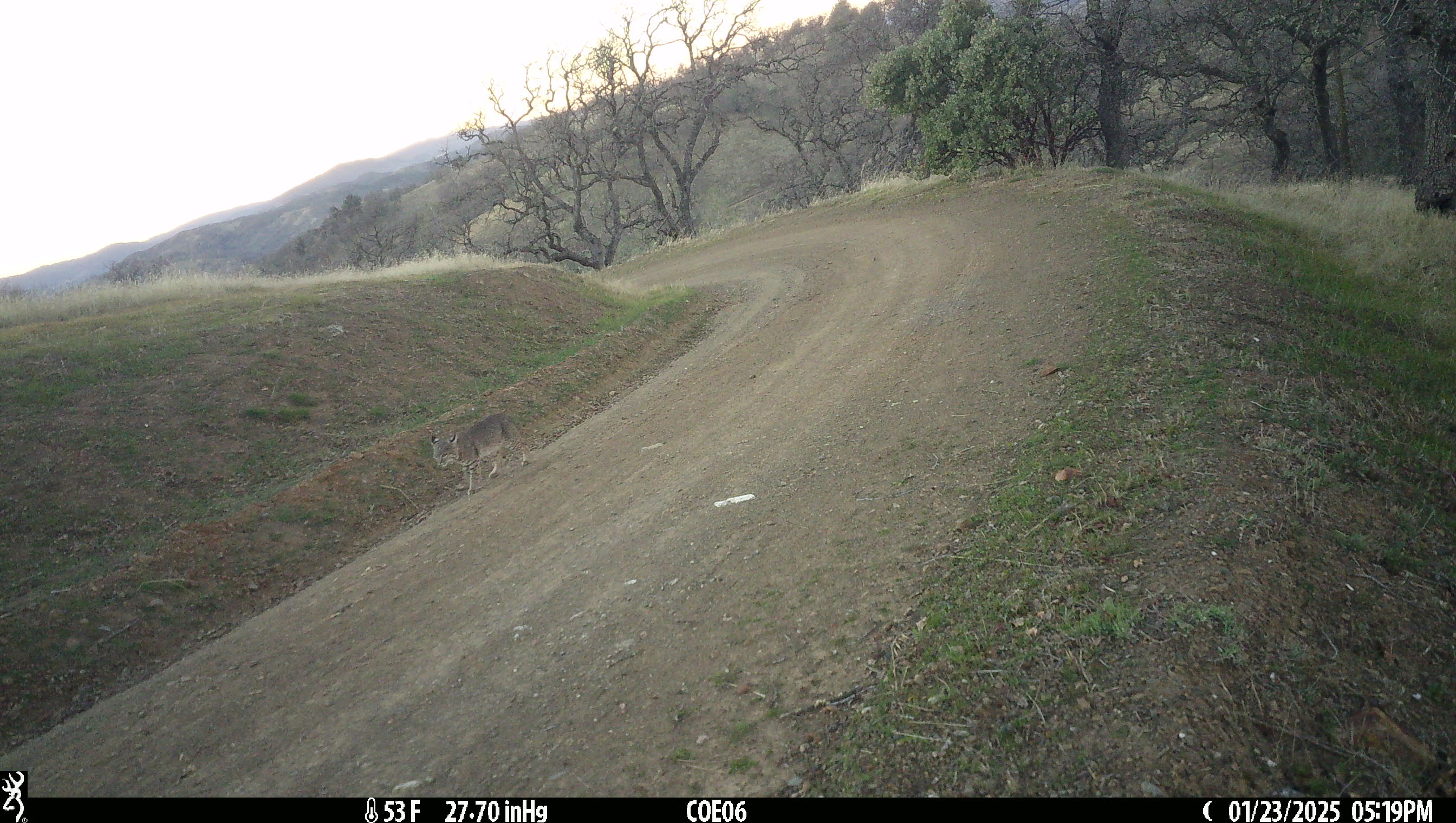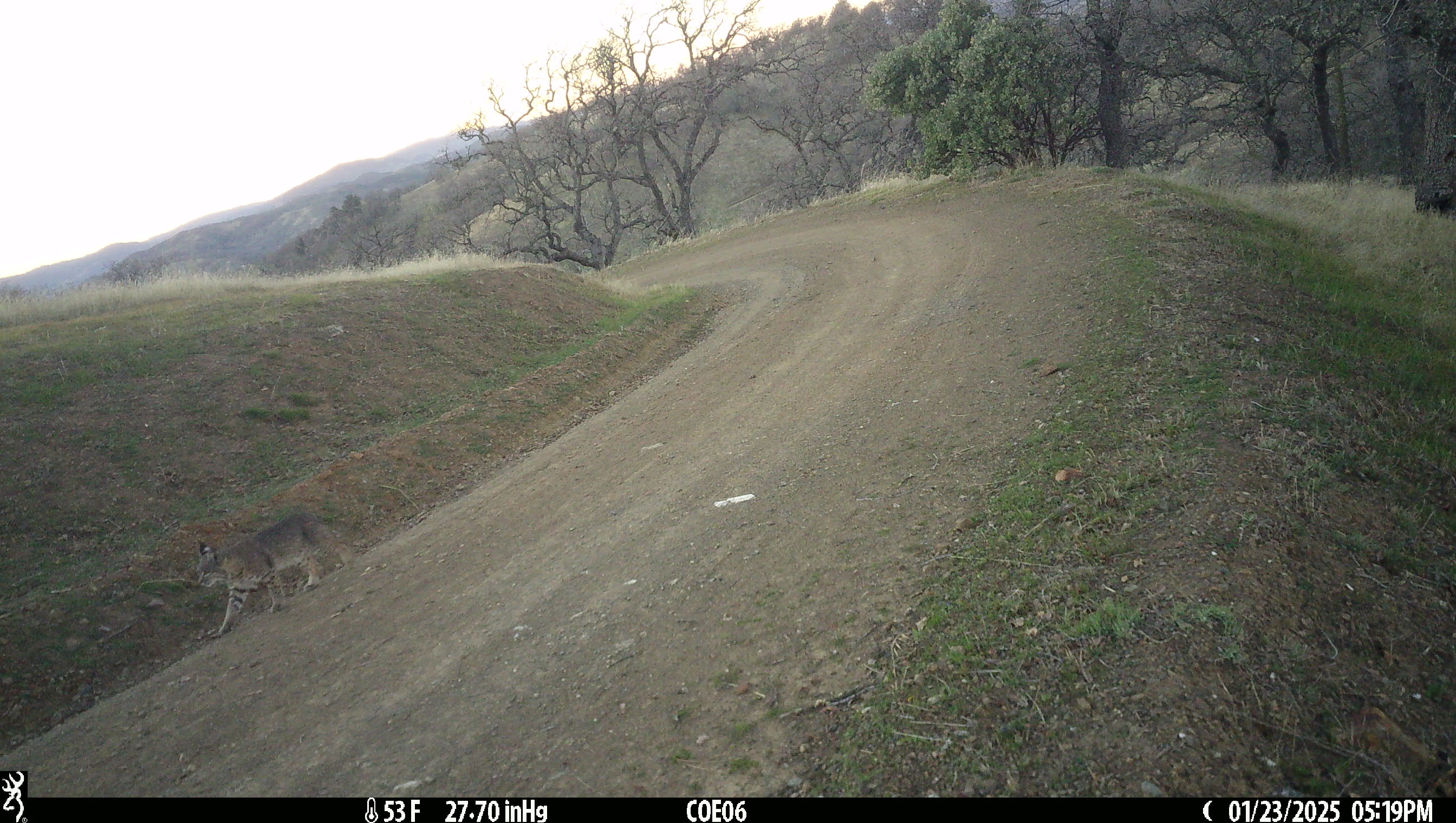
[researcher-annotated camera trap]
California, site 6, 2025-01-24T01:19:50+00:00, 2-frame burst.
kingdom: Animalia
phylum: Chordata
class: Mammalia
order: Carnivora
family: Felidae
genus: Lynx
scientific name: Lynx rufus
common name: bobcat